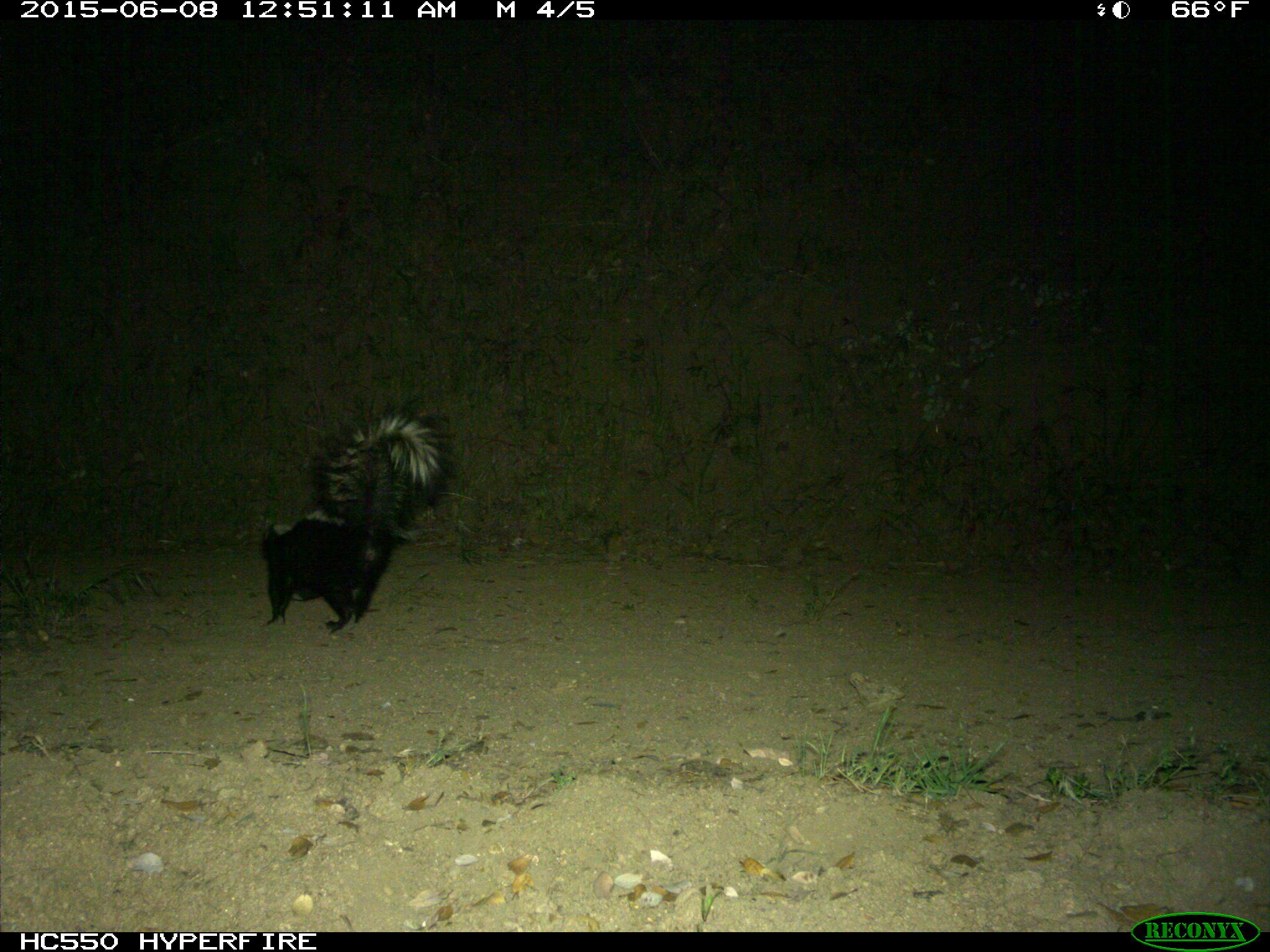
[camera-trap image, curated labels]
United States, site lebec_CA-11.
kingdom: Animalia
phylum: Chordata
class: Mammalia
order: Carnivora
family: Mephitidae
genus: Mephitis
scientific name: Mephitis mephitis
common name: striped skunk